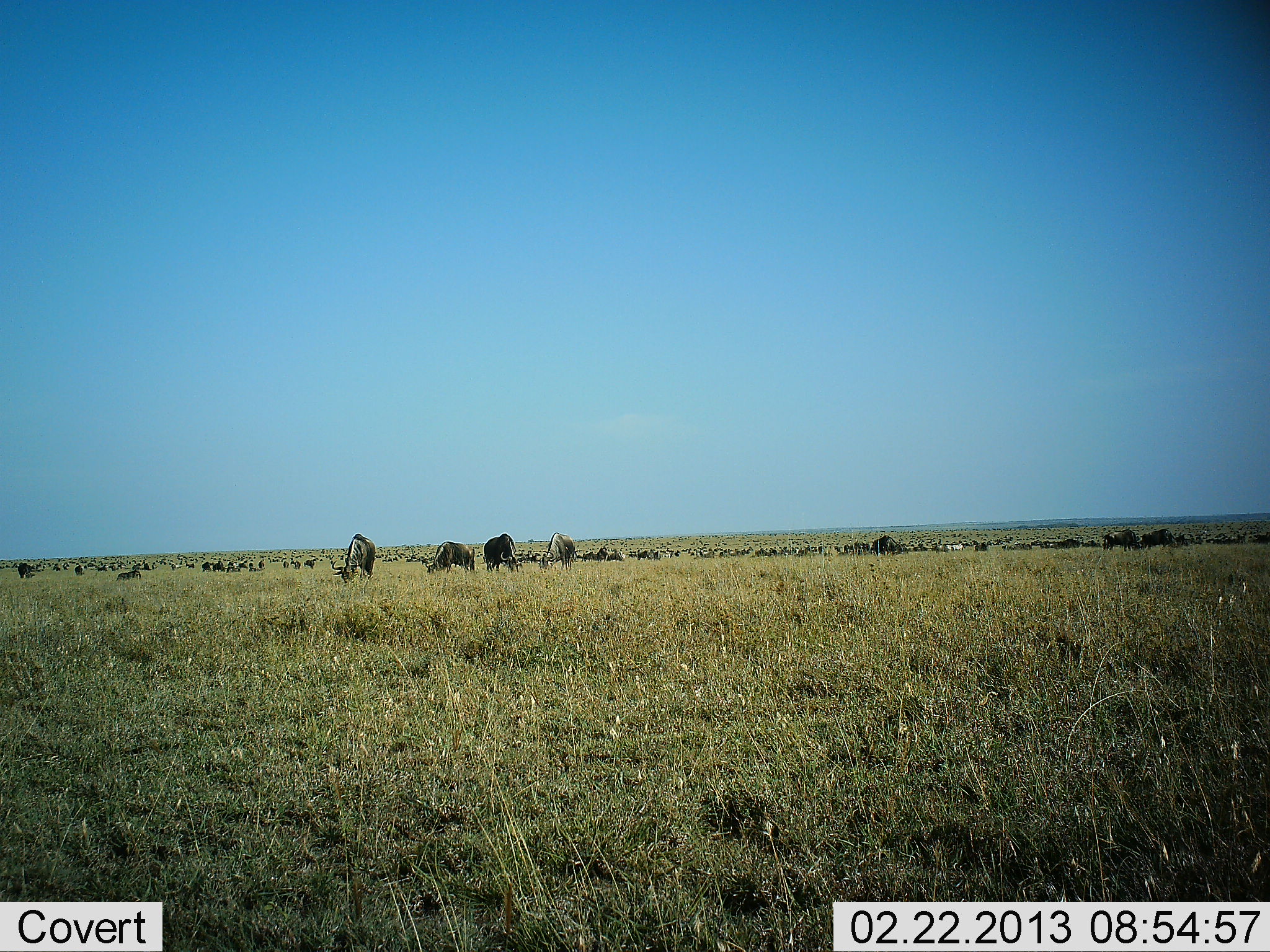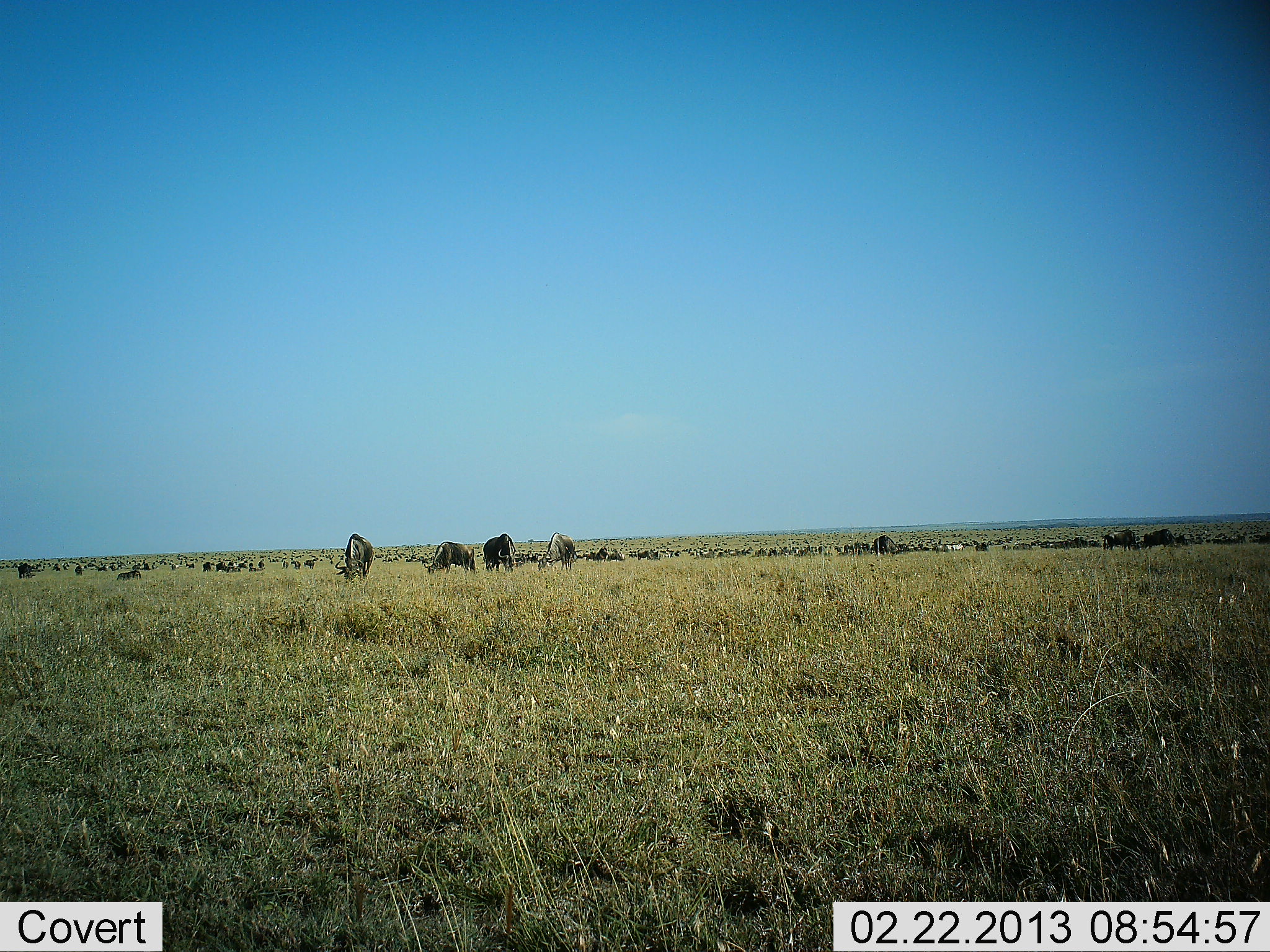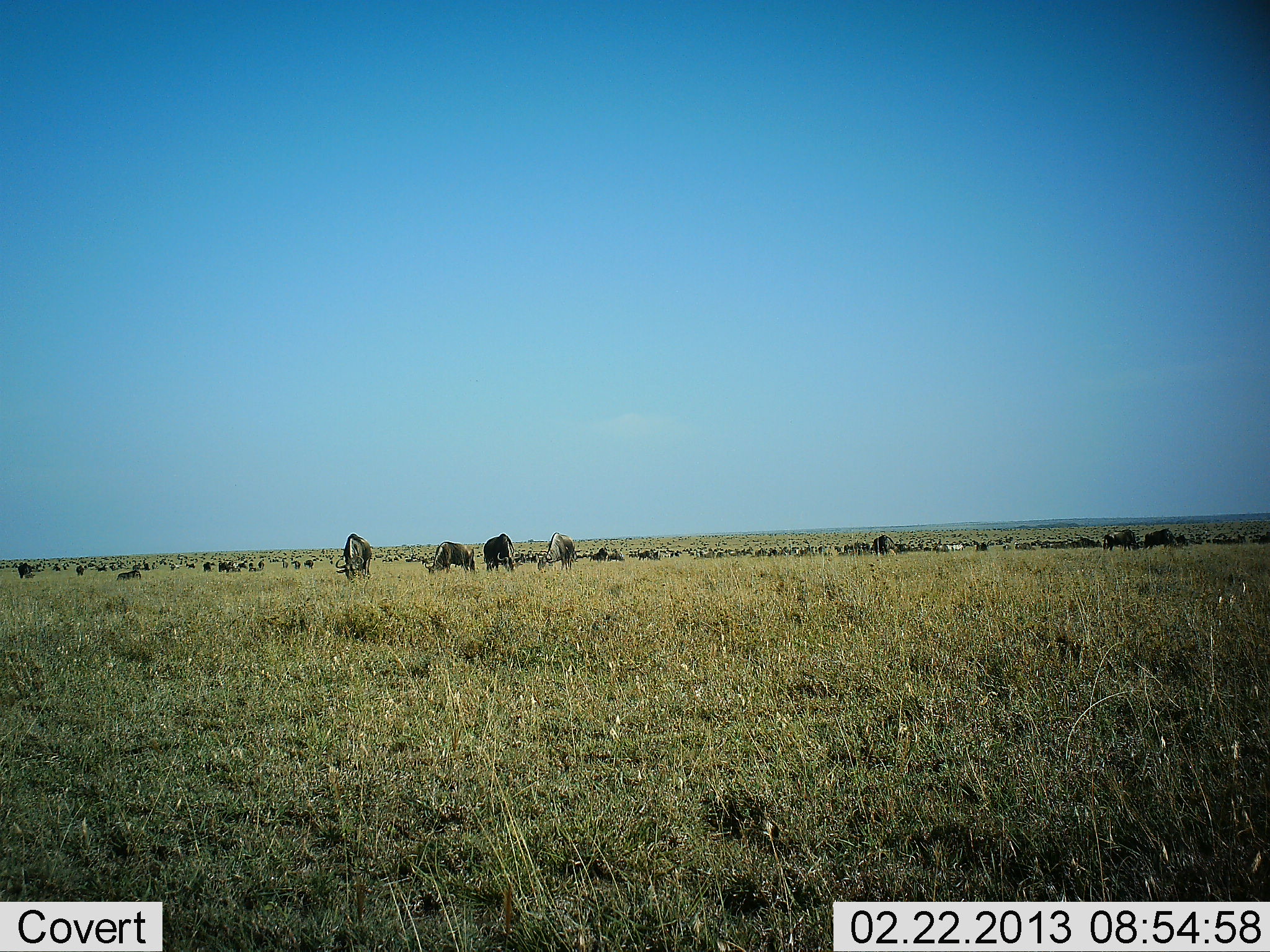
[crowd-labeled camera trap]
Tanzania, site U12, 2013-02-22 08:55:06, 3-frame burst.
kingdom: Animalia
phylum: Chordata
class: Mammalia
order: Artiodactyla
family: Bovidae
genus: Connochaetes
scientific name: Connochaetes taurinus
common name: blue wildebeest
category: wildebeest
Wildebeest (blue wildebeest) (Connochaetes taurinus), count 51+. Behavior (volunteer vote fractions): standing 65%, resting 20%, moving 20%, interacting 0%. Young present (vote fraction): 0%. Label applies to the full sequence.